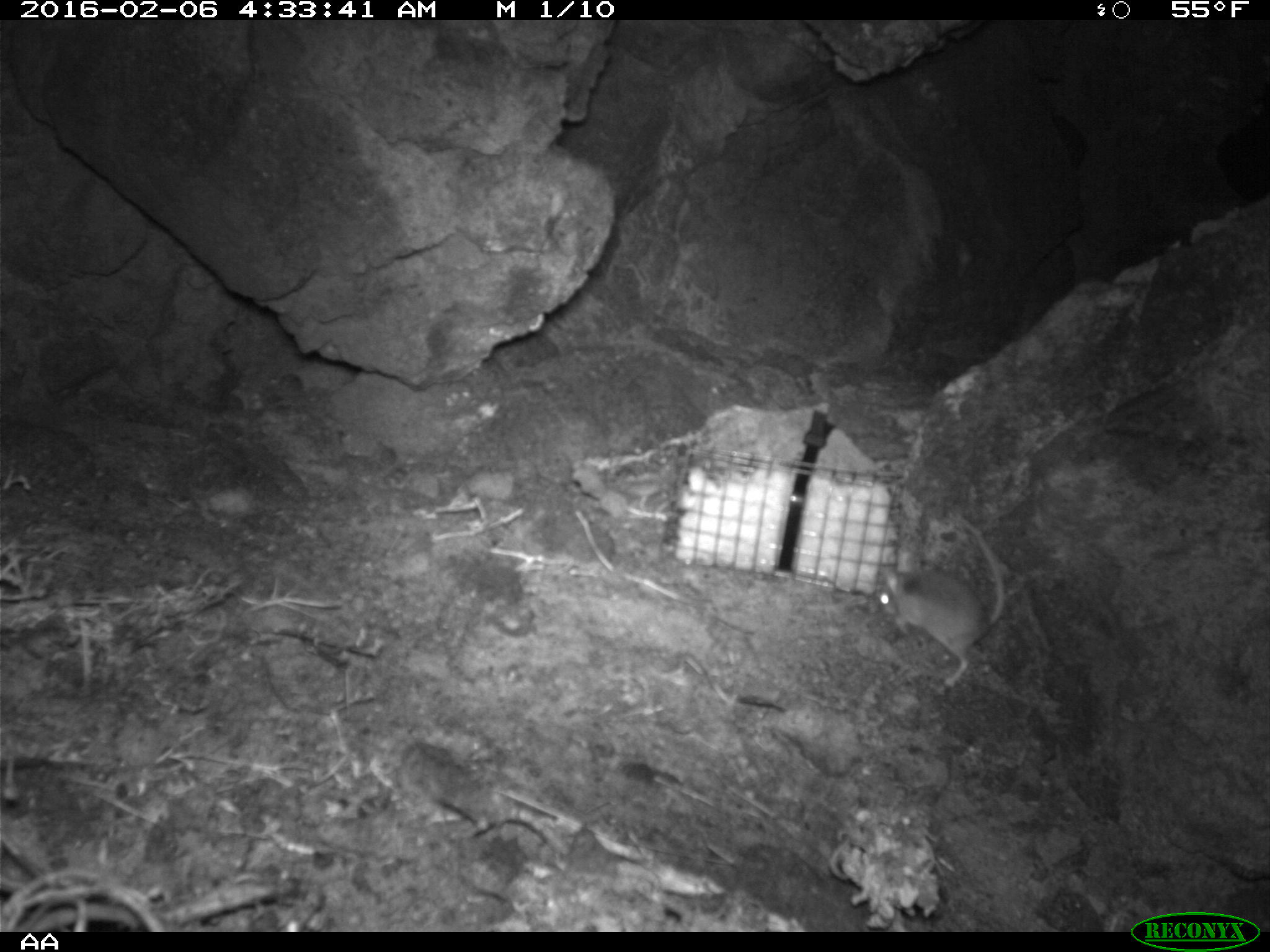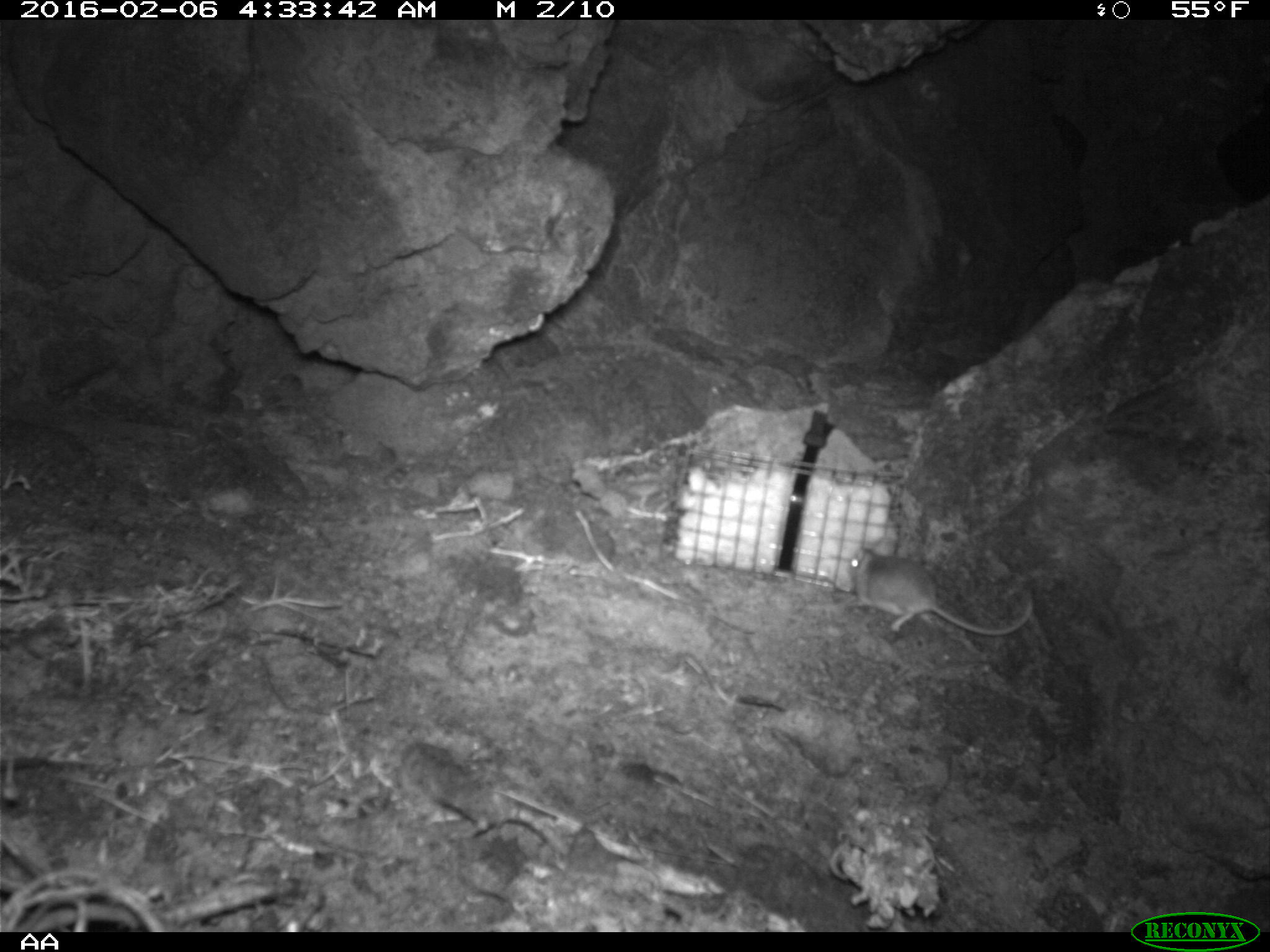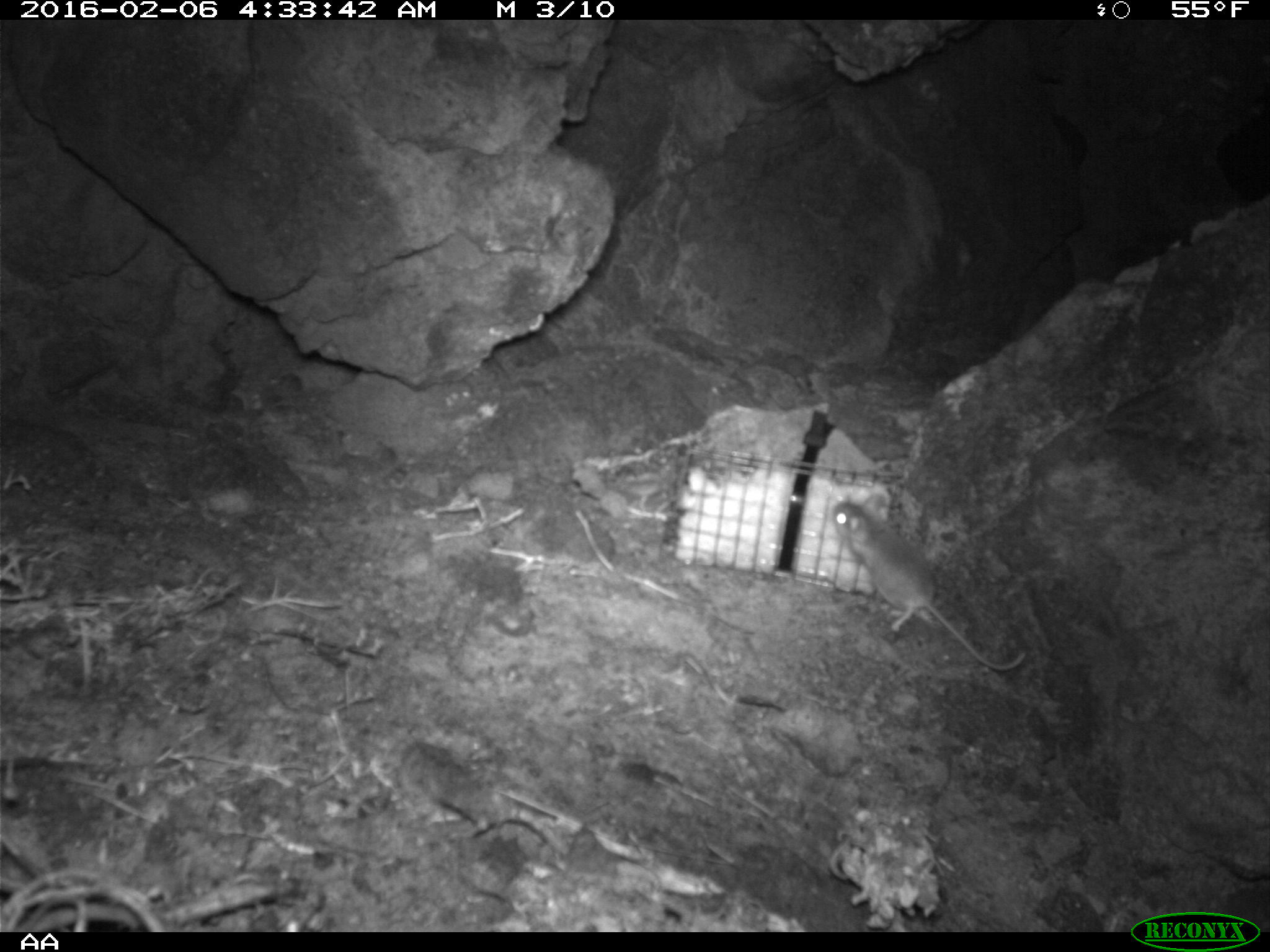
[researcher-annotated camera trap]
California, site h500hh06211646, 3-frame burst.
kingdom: Animalia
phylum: Chordata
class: Mammalia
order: Rodentia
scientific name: Rodentia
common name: rodent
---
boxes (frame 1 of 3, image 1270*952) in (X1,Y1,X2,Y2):
rodent: (875,518,1008,688)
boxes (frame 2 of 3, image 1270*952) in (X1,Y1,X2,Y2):
rodent: (849,539,1032,635)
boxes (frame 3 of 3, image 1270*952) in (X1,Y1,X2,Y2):
rodent: (829,490,1026,671)